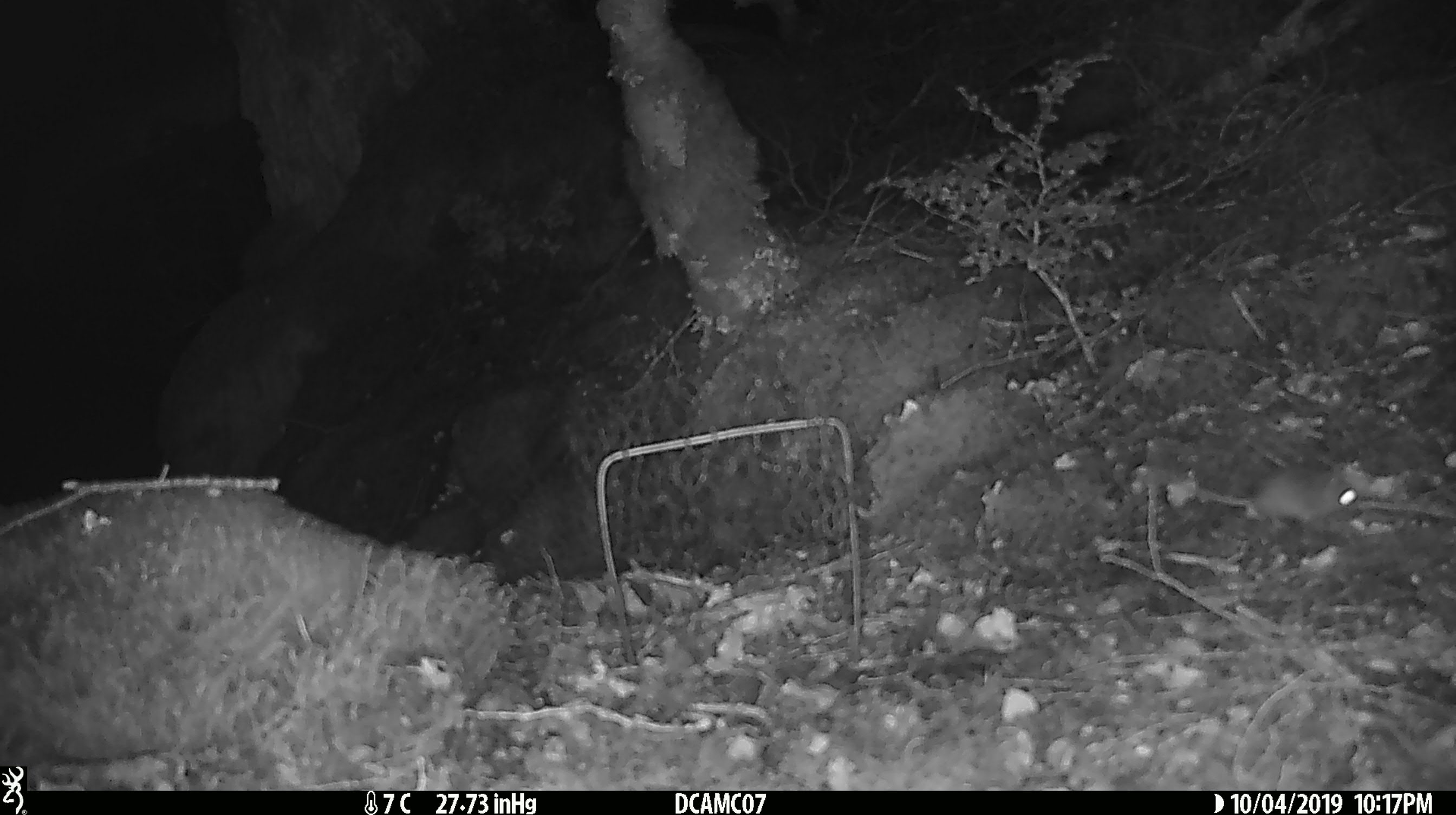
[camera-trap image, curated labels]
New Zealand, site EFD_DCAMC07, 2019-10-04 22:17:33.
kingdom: Animalia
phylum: Chordata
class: Mammalia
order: Rodentia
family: Muridae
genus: Mus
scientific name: Mus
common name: mouse